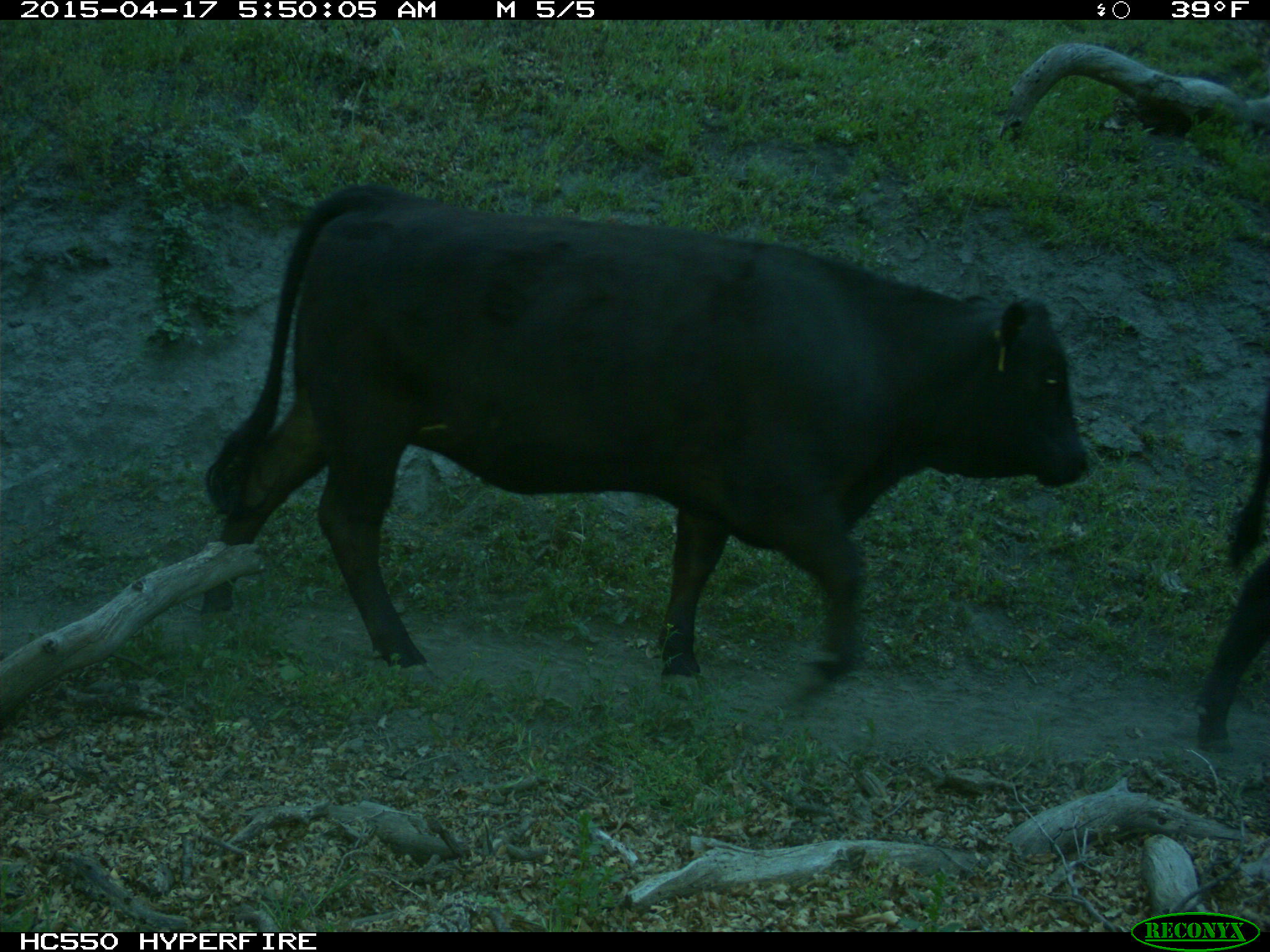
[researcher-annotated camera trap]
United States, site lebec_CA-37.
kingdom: Animalia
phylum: Chordata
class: Mammalia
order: Artiodactyla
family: Bovidae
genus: Bos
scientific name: Bos taurus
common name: domestic cow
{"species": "Bos taurus (domestic cow)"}